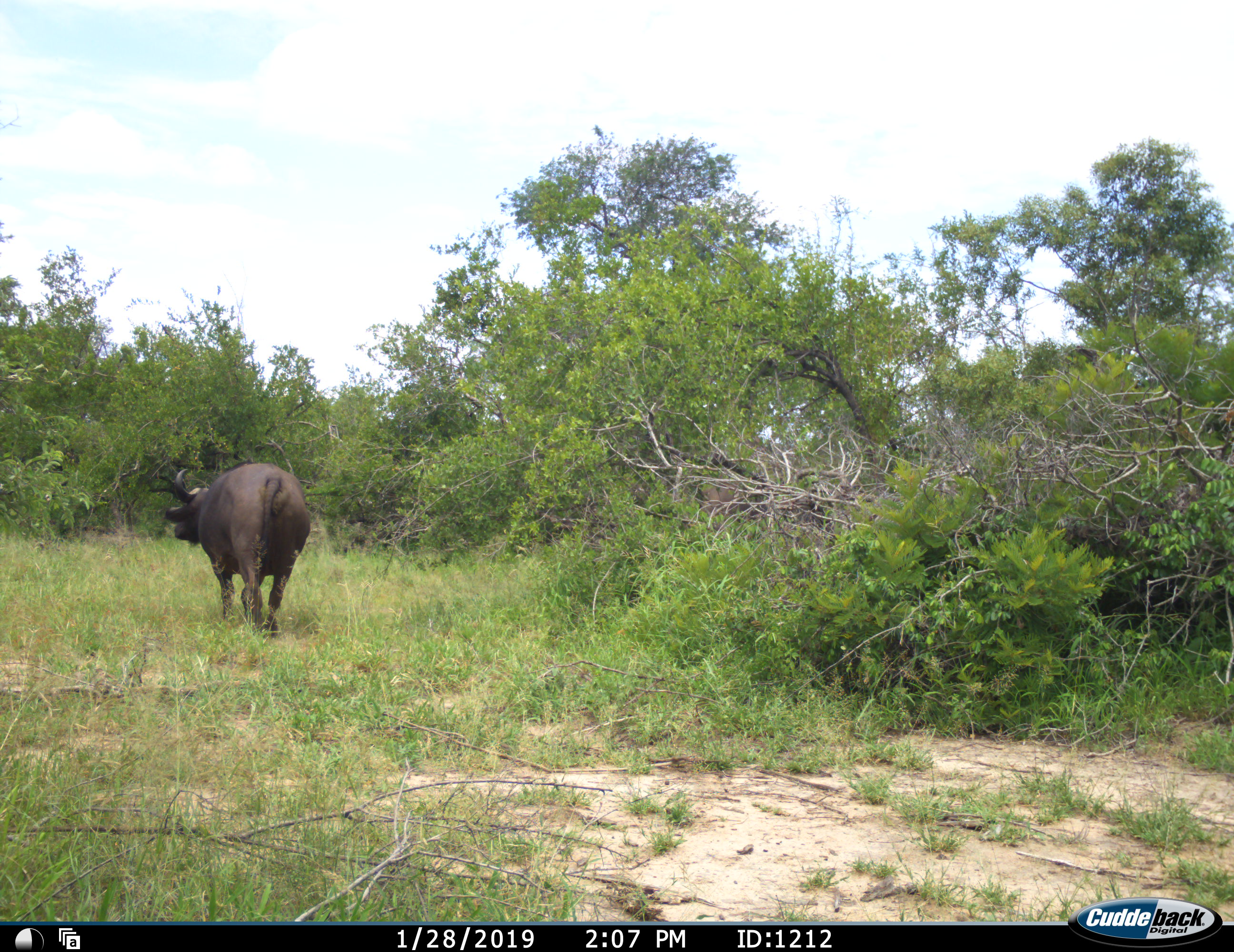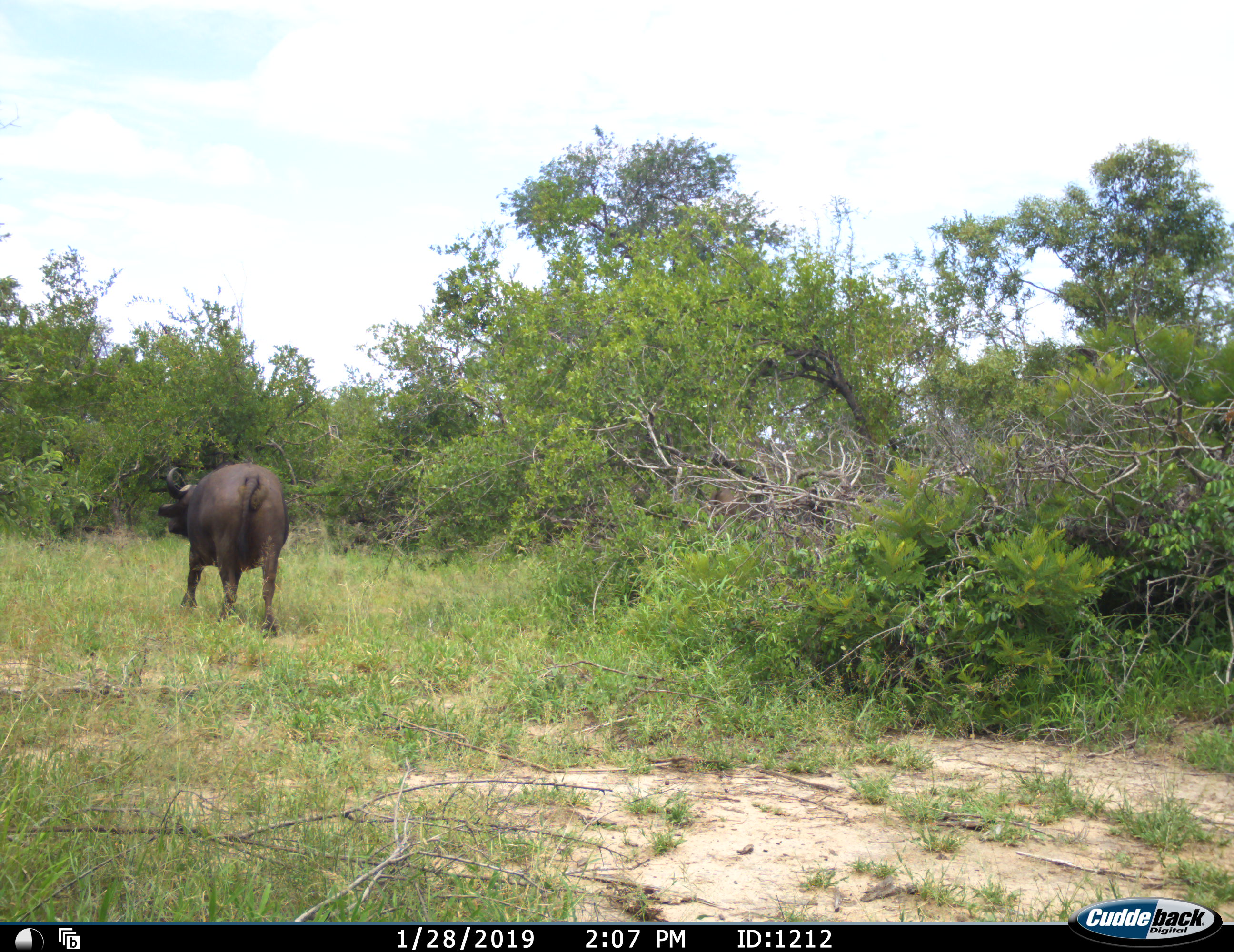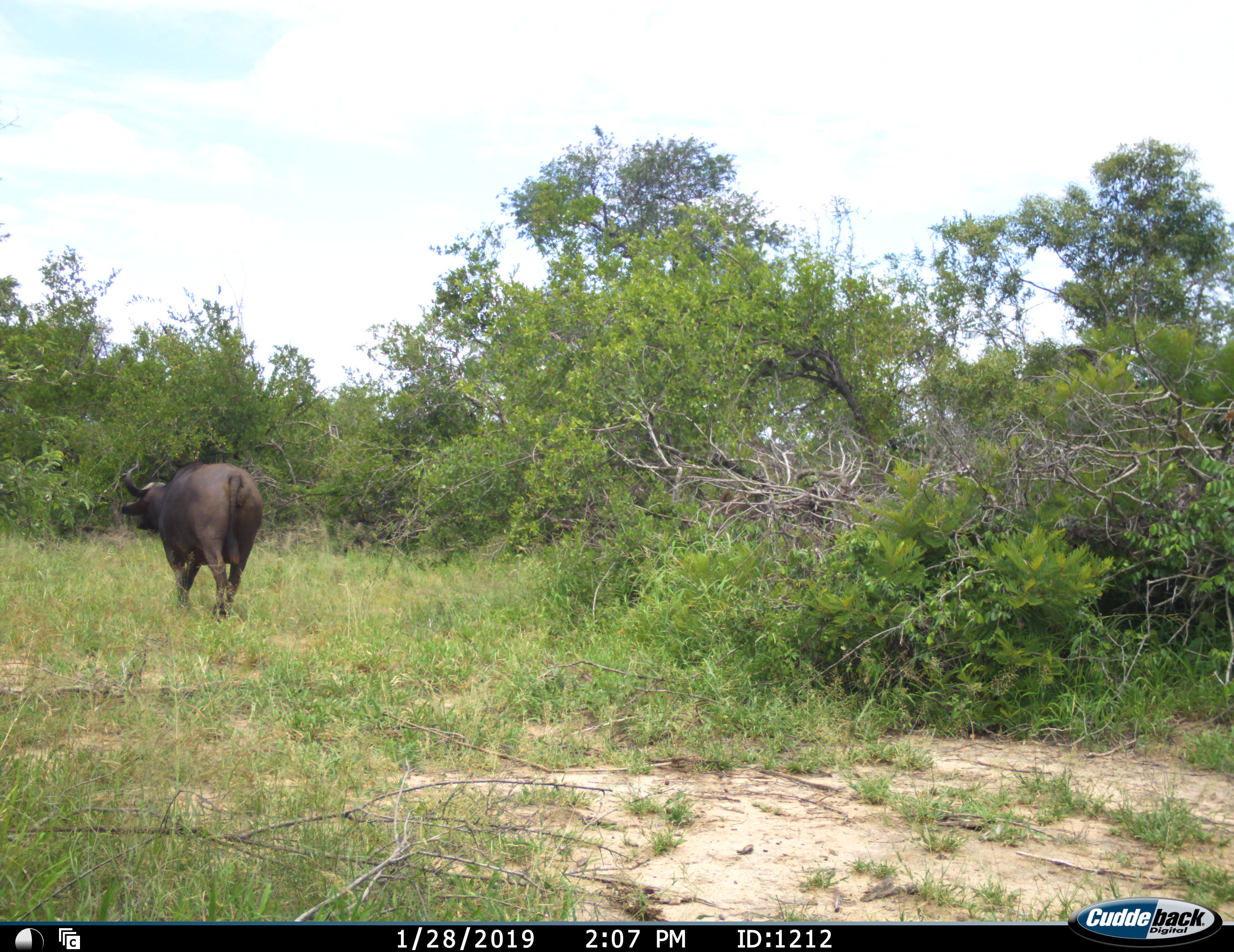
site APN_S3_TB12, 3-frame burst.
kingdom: Animalia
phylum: Chordata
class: Mammalia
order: Artiodactyla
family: Bovidae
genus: Syncerus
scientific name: Syncerus caffer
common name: african buffalo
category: buffalo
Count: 1.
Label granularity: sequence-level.